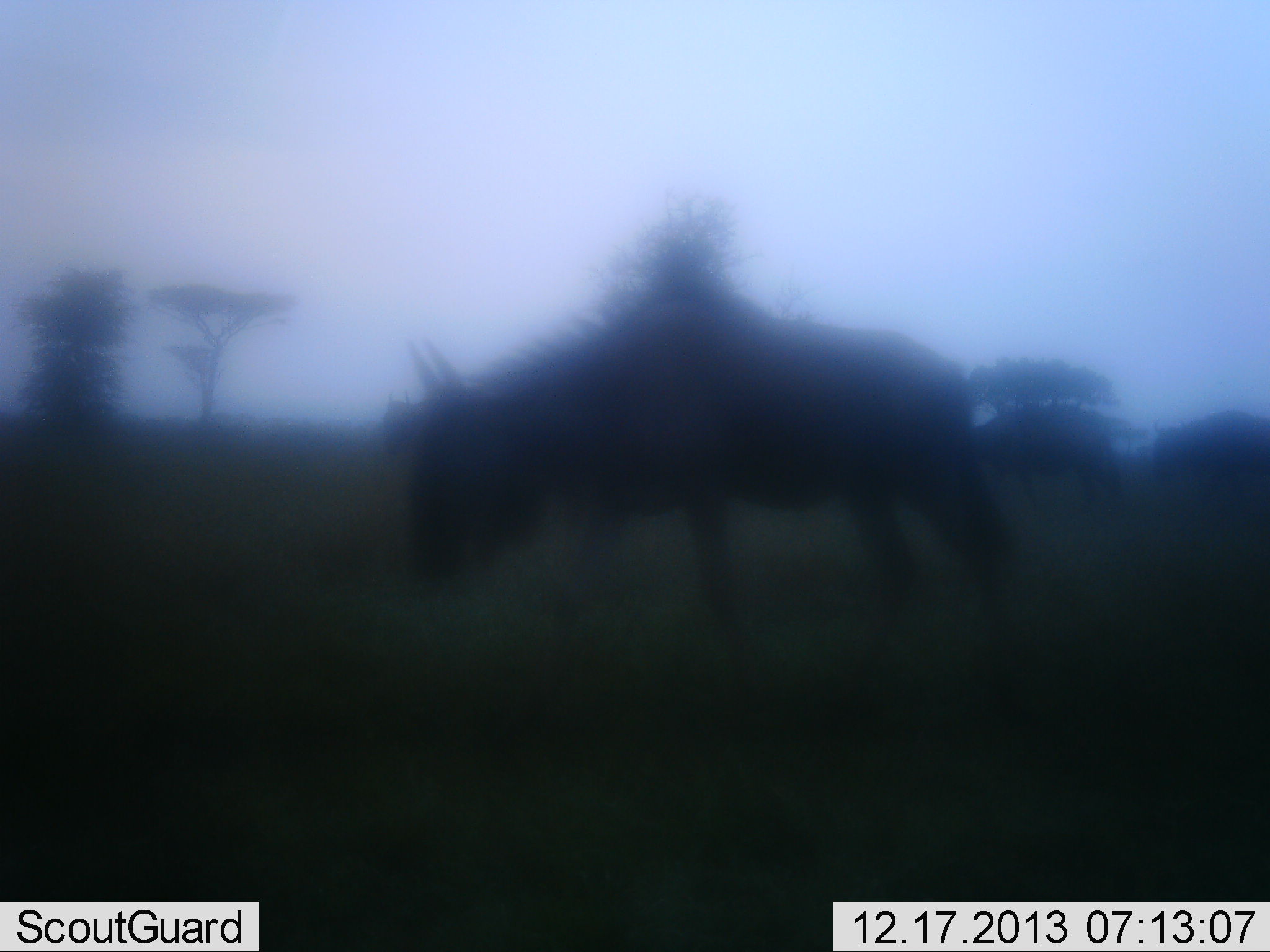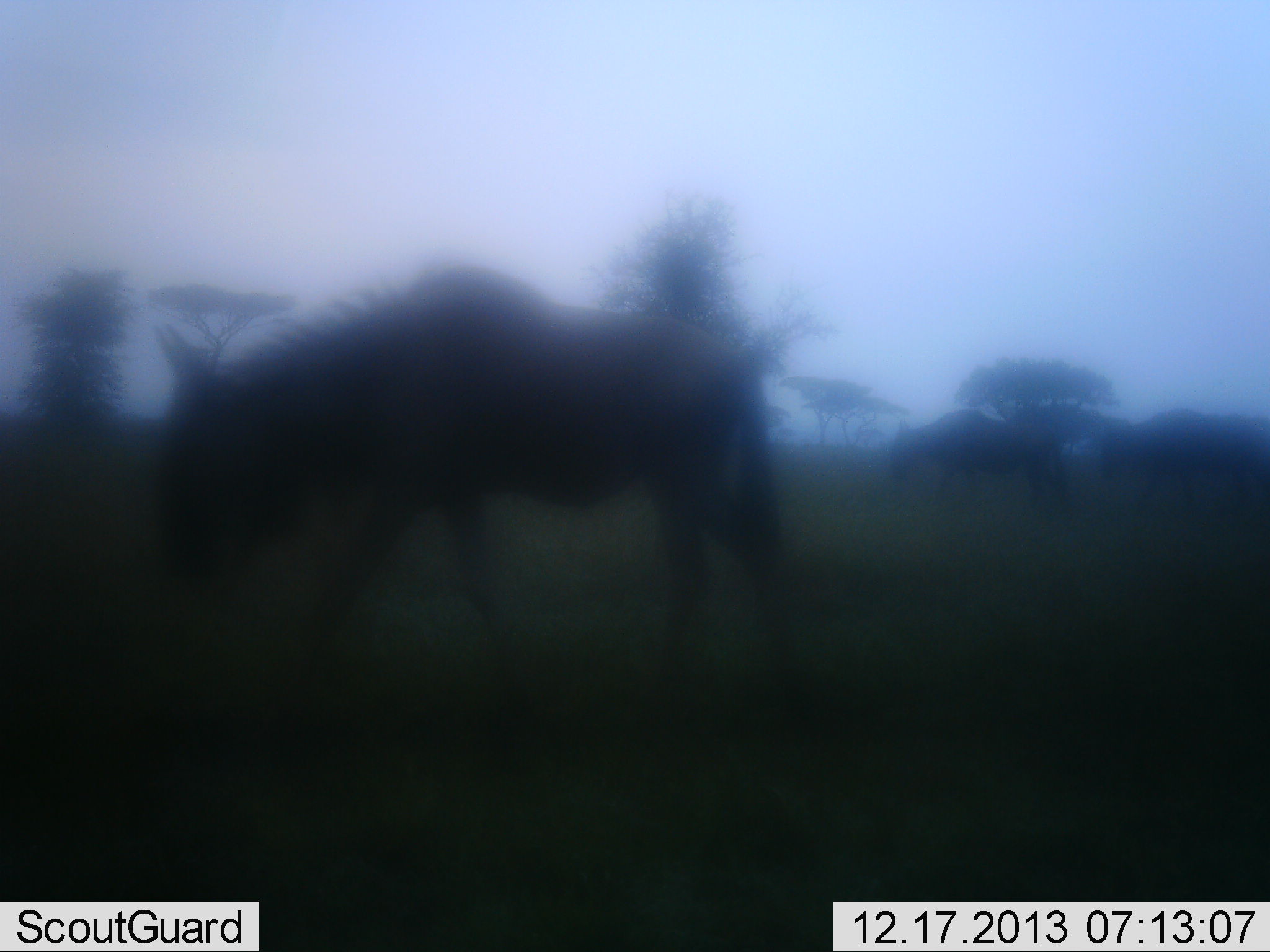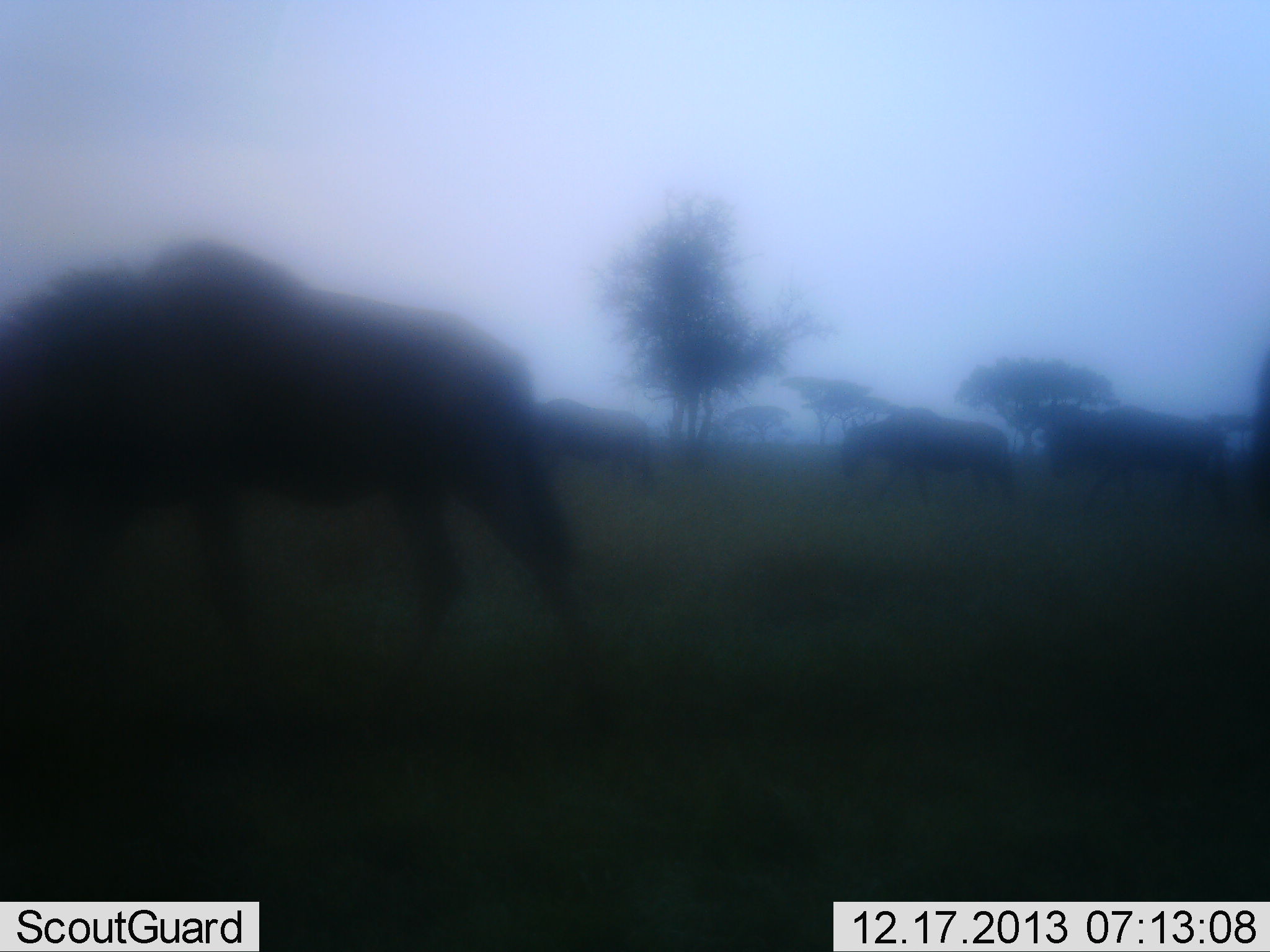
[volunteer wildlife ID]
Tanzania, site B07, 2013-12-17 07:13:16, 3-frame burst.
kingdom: Animalia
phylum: Chordata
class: Mammalia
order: Artiodactyla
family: Bovidae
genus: Connochaetes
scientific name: Connochaetes taurinus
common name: blue wildebeest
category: wildebeest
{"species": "wildebeest (blue wildebeest) (Connochaetes taurinus)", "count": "4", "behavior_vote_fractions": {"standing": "0%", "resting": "0%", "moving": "100%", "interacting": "0%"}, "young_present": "0%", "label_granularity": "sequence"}